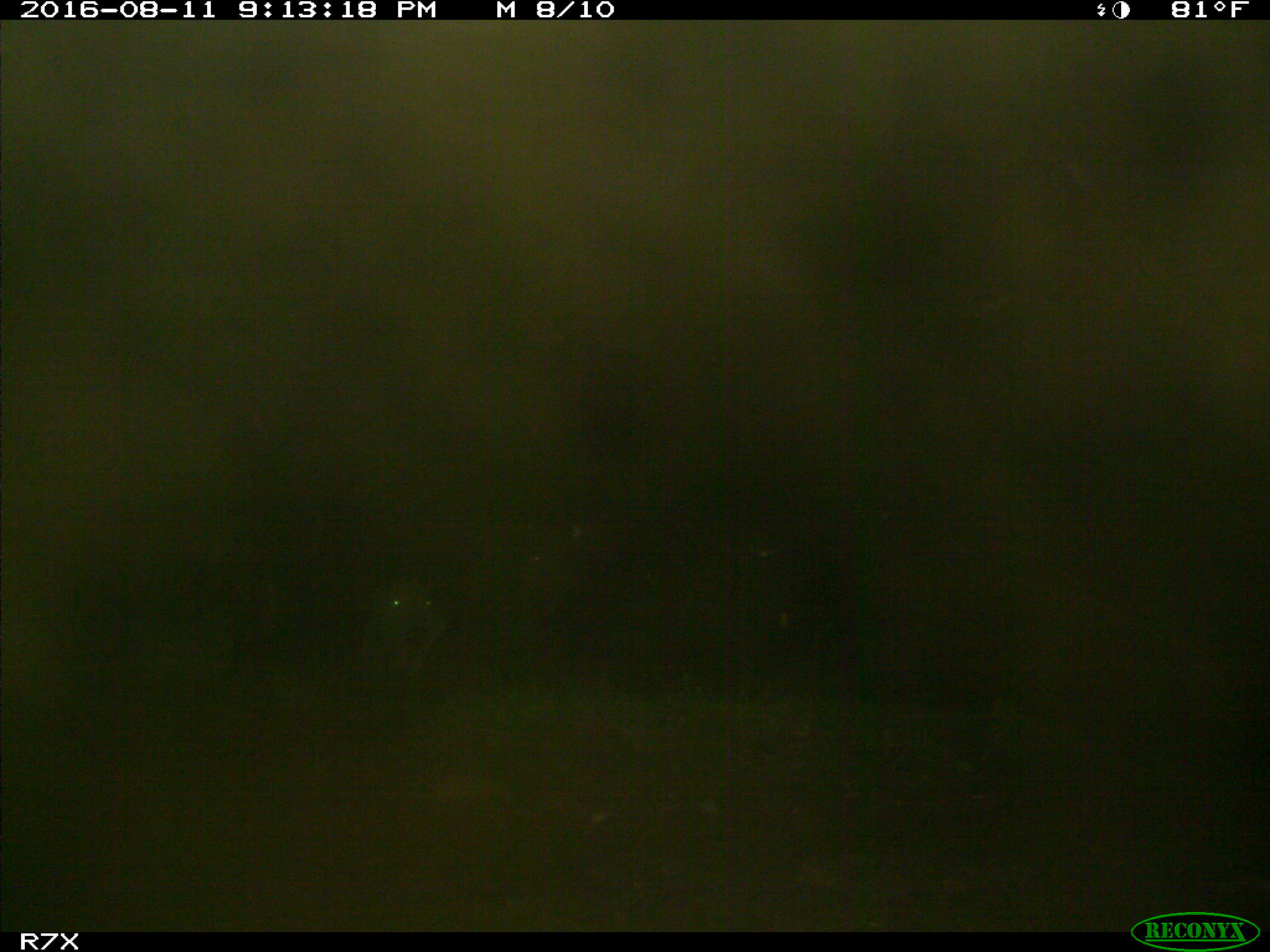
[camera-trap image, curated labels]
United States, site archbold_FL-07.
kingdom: Animalia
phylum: Chordata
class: Mammalia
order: Artiodactyla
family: Bovidae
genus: Bos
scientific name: Bos taurus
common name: domestic cow